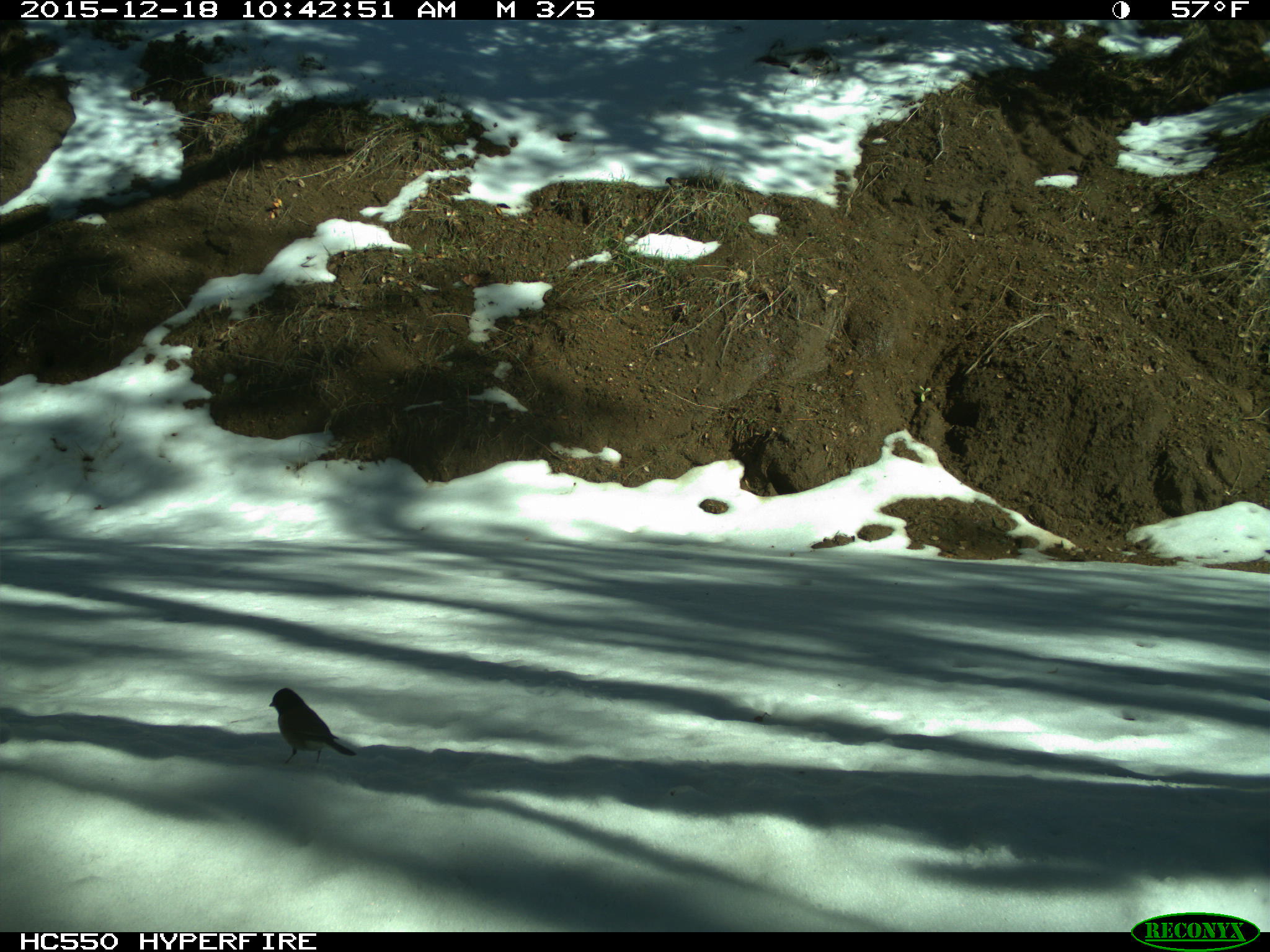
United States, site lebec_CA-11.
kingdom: Animalia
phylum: Chordata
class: Aves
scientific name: Aves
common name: birds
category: unidentified bird